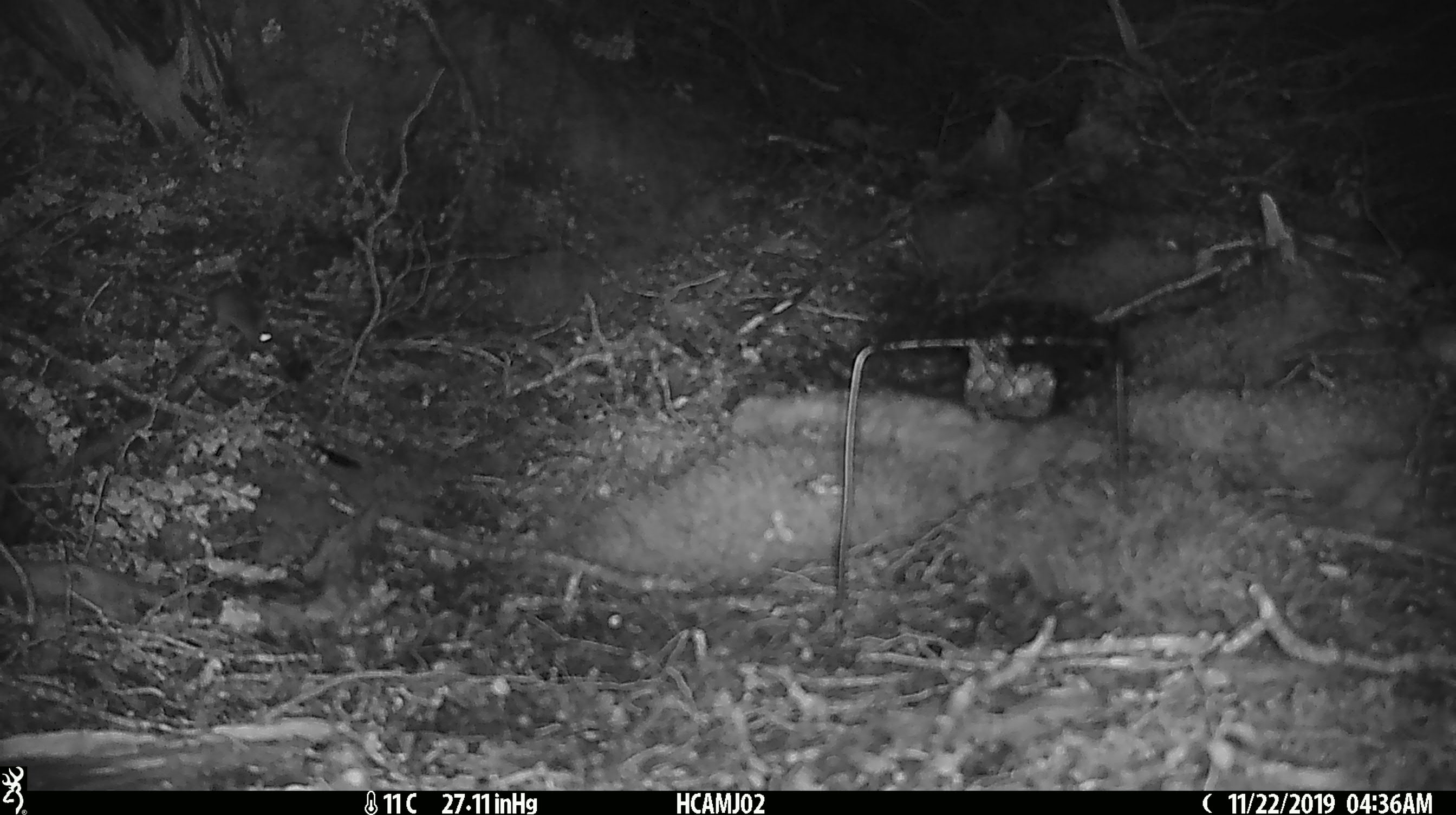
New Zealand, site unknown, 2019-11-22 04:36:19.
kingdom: Animalia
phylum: Chordata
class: Mammalia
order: Rodentia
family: Muridae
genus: Mus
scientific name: Mus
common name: mouse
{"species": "mouse (Mus)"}